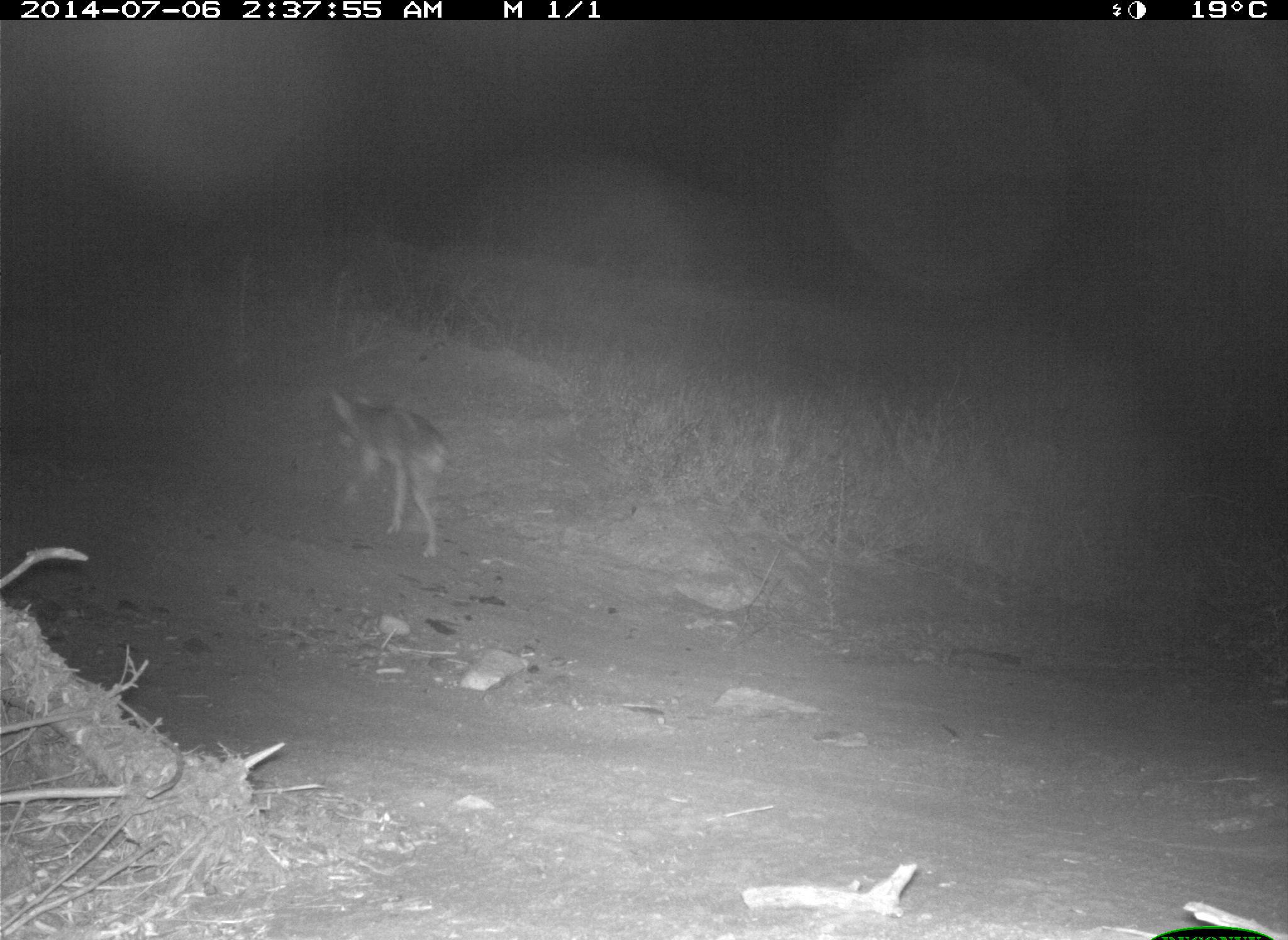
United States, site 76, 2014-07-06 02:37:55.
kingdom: Animalia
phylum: Chordata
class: Mammalia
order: Carnivora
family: Canidae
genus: Canis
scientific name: Canis latrans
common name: coyote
Coyote (Canis latrans).